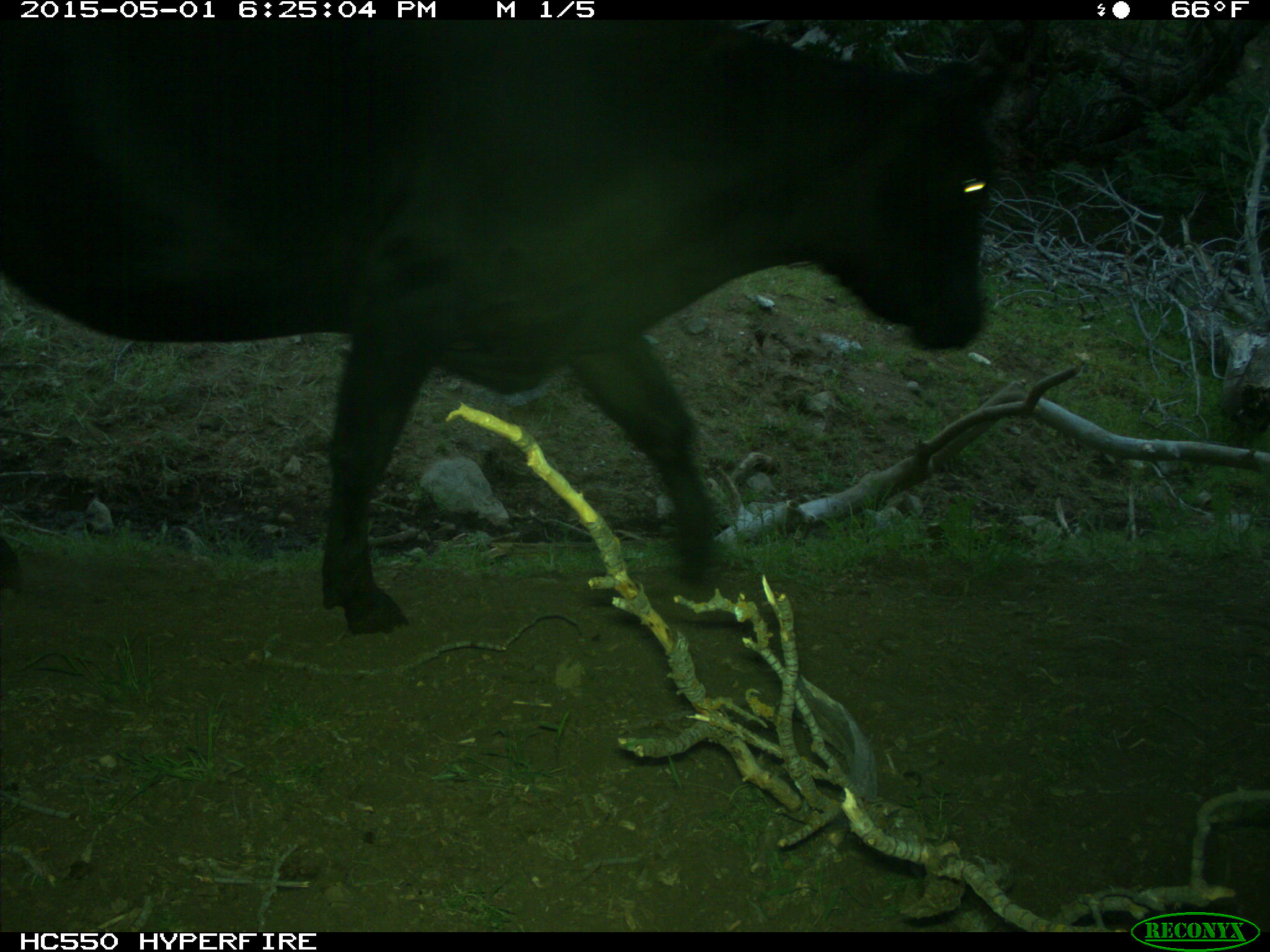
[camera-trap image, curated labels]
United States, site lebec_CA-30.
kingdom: Animalia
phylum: Chordata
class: Mammalia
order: Artiodactyla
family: Bovidae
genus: Bos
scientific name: Bos taurus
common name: domestic cow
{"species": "Bos taurus (domestic cow)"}